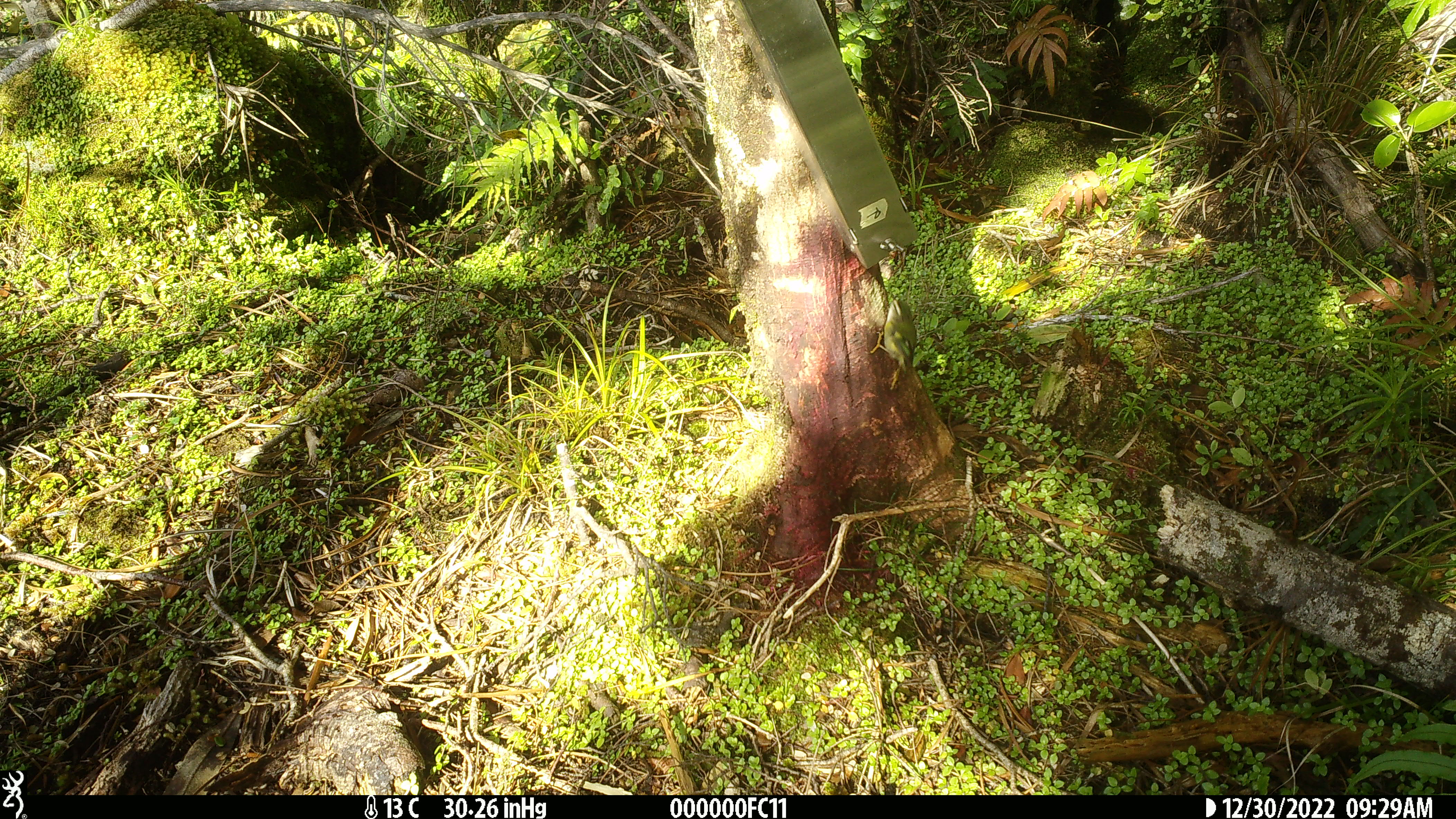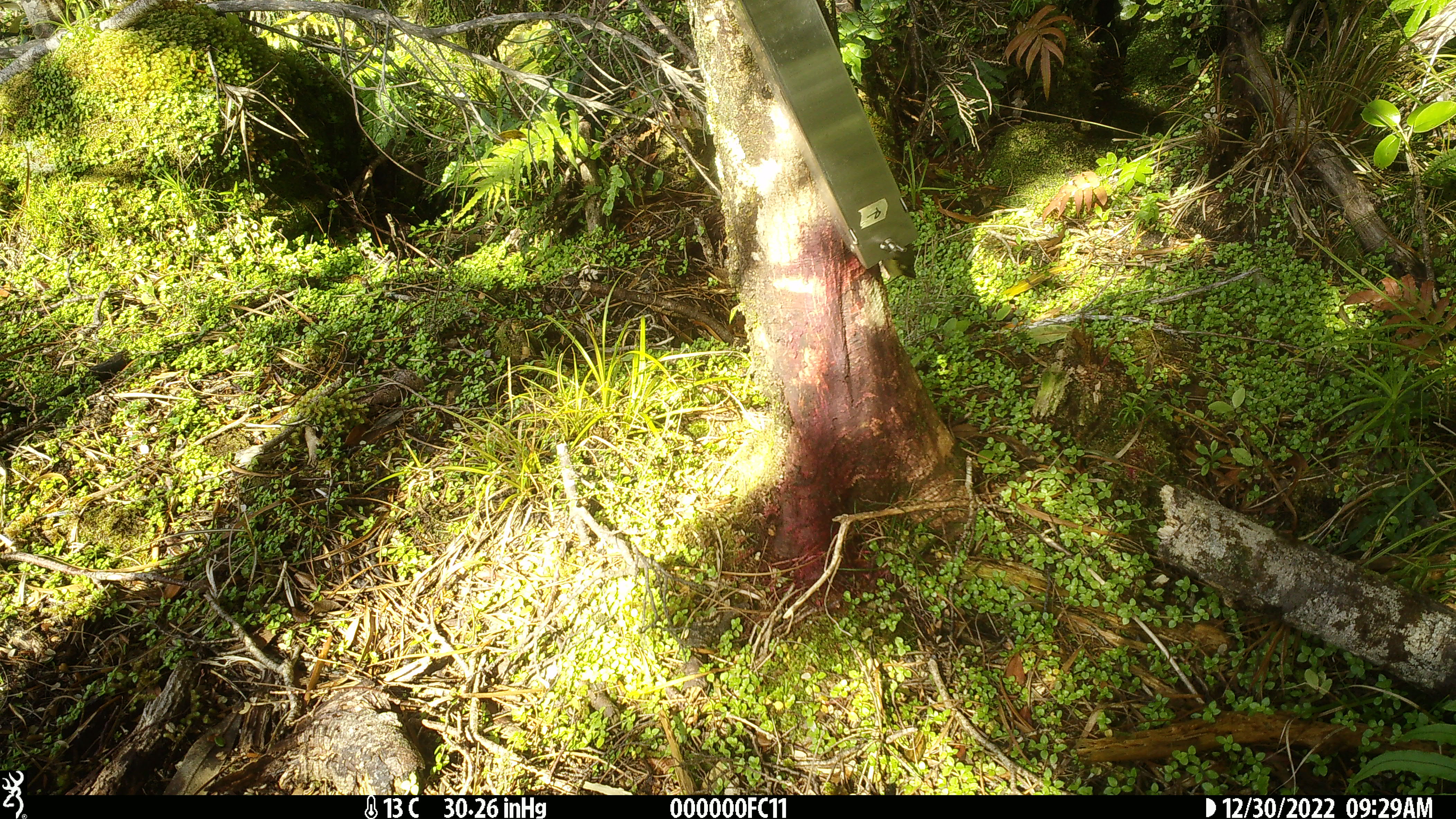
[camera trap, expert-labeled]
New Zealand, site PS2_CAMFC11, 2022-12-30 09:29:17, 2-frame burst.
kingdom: Animalia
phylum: Chordata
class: Aves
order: Passeriformes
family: Acanthisittidae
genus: Acanthisitta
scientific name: Acanthisitta chloris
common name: rifleman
Rifleman (Acanthisitta chloris).